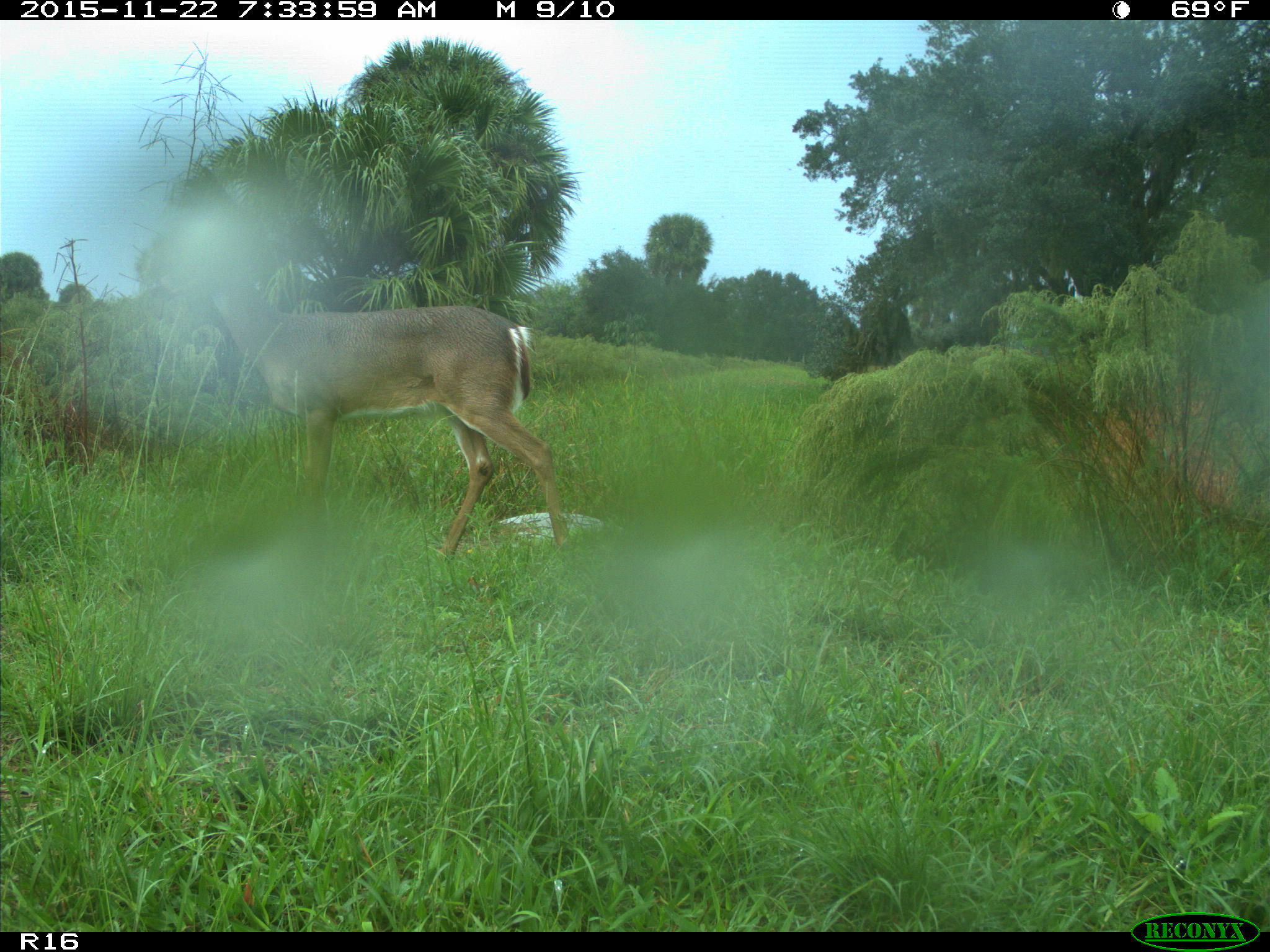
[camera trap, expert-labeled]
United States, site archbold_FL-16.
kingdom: Animalia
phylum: Chordata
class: Mammalia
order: Artiodactyla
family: Cervidae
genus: Odocoileus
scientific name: Odocoileus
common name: deer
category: unidentified deer